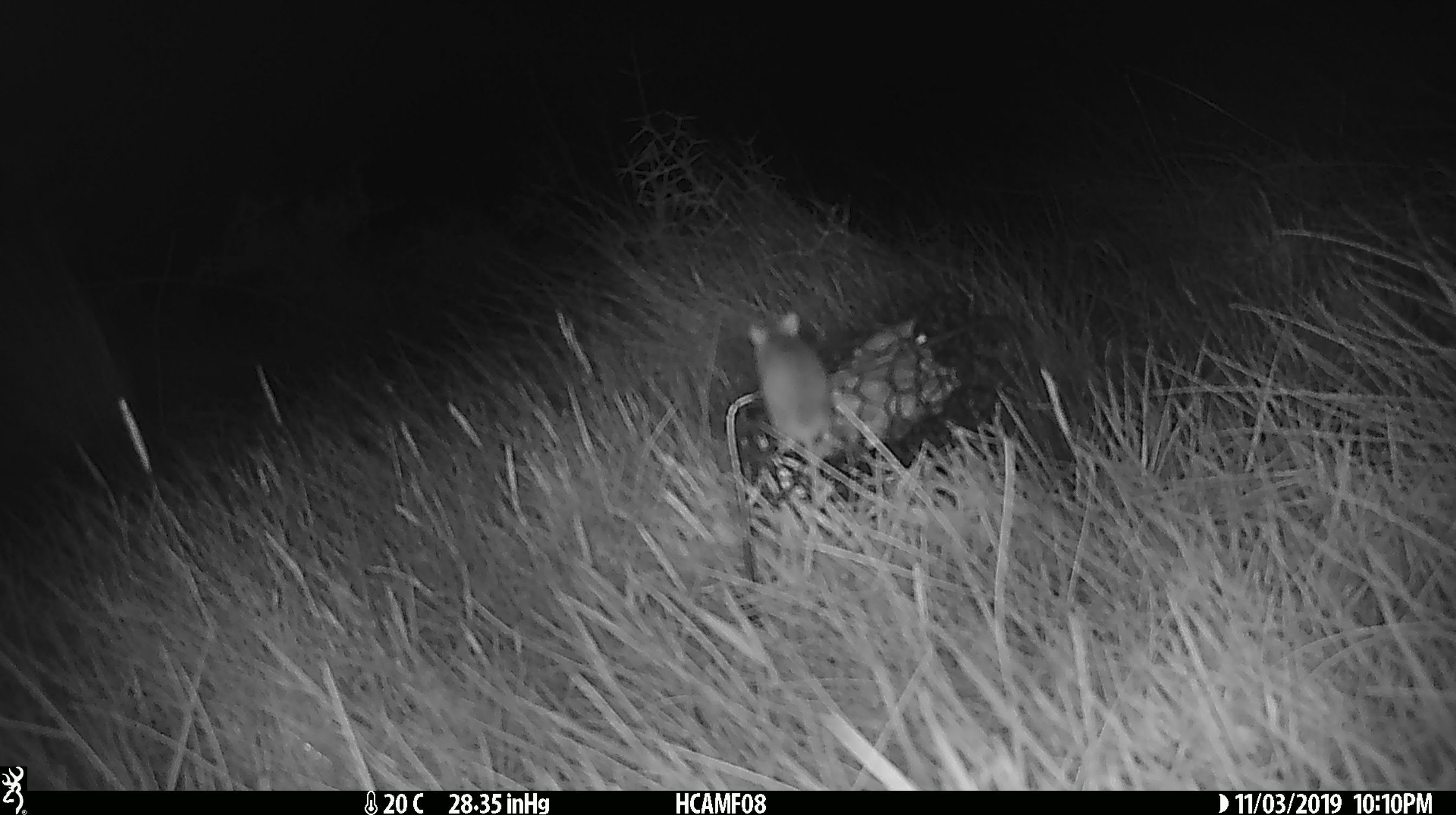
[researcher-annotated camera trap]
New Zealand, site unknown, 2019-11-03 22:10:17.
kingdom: Animalia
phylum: Chordata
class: Mammalia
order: Rodentia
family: Muridae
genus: Mus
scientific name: Mus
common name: mouse